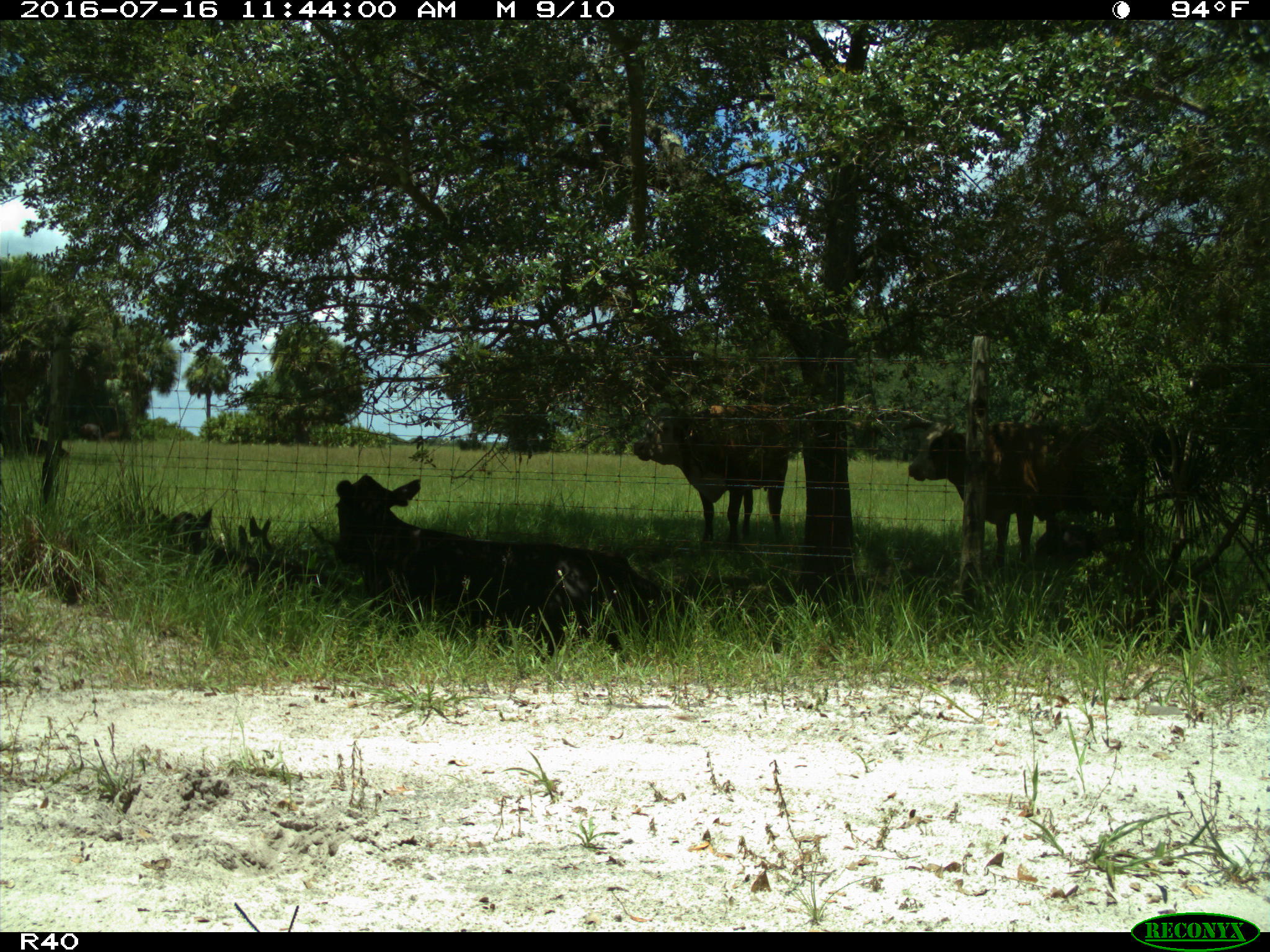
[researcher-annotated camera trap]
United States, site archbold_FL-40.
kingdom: Animalia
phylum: Chordata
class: Mammalia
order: Artiodactyla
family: Bovidae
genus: Bos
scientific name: Bos taurus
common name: domestic cow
Bos taurus (domestic cow).